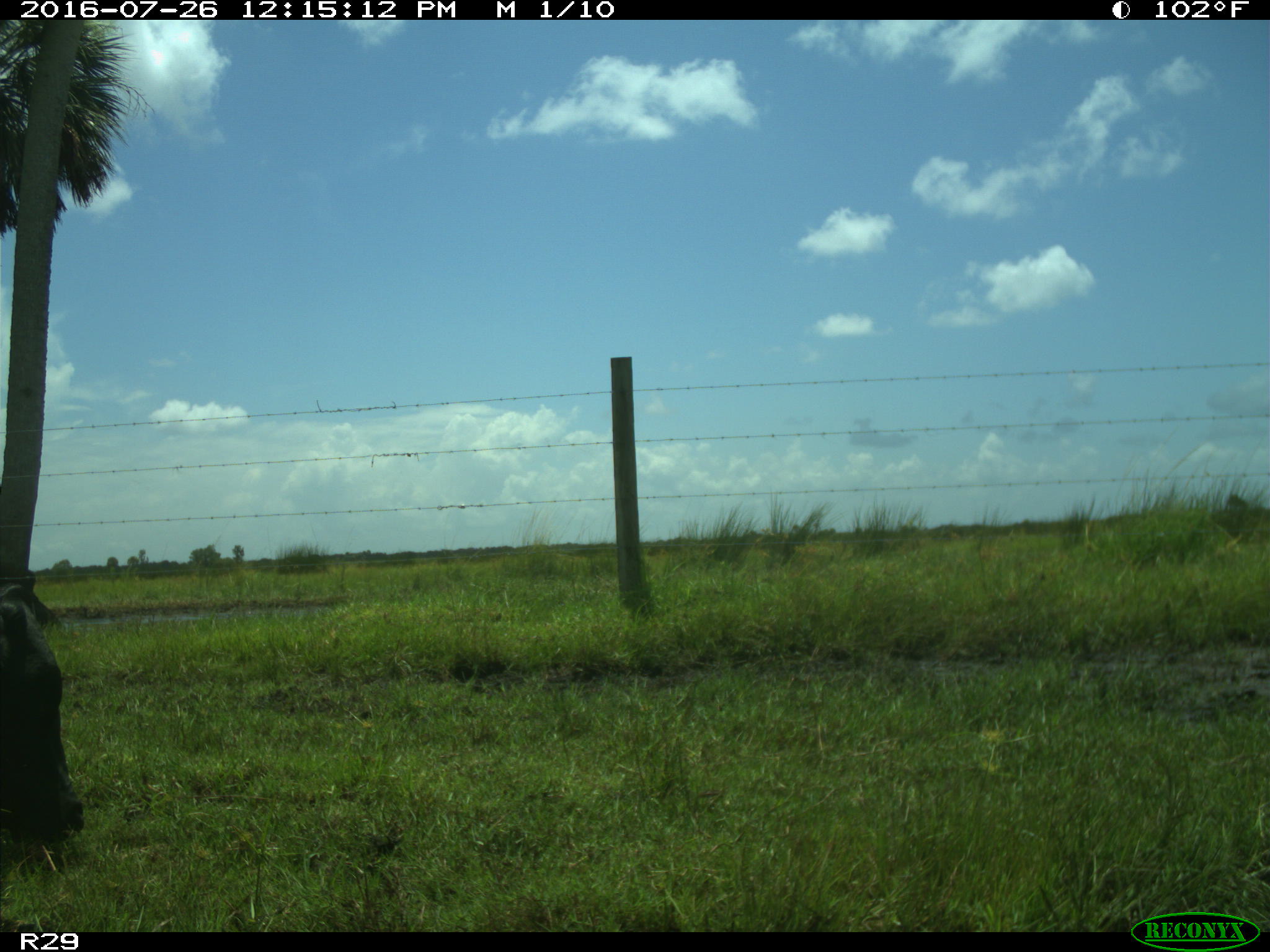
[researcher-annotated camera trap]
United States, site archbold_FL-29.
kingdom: Animalia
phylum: Chordata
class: Mammalia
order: Artiodactyla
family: Bovidae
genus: Bos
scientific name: Bos taurus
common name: domestic cow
Bos taurus (domestic cow).